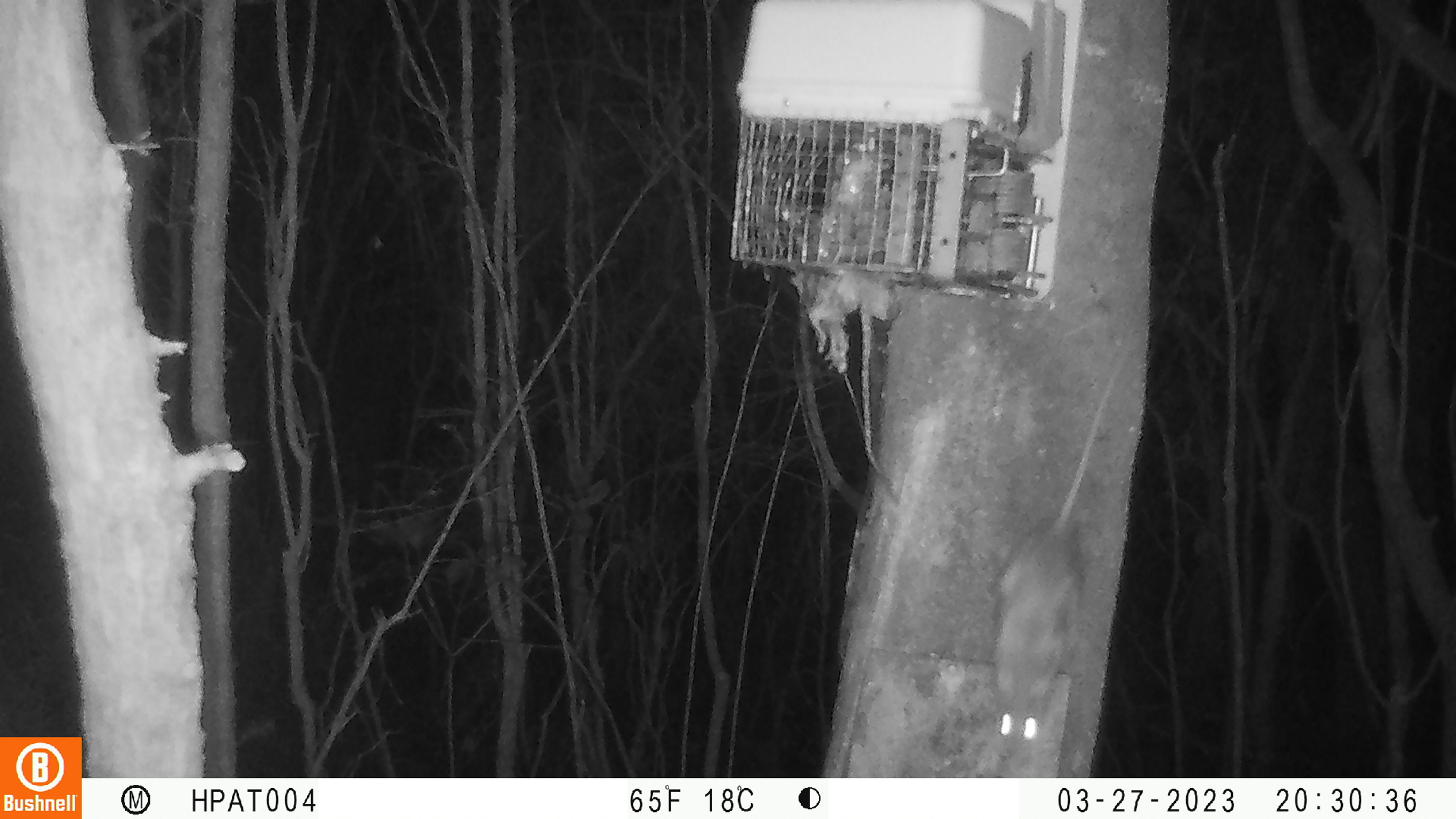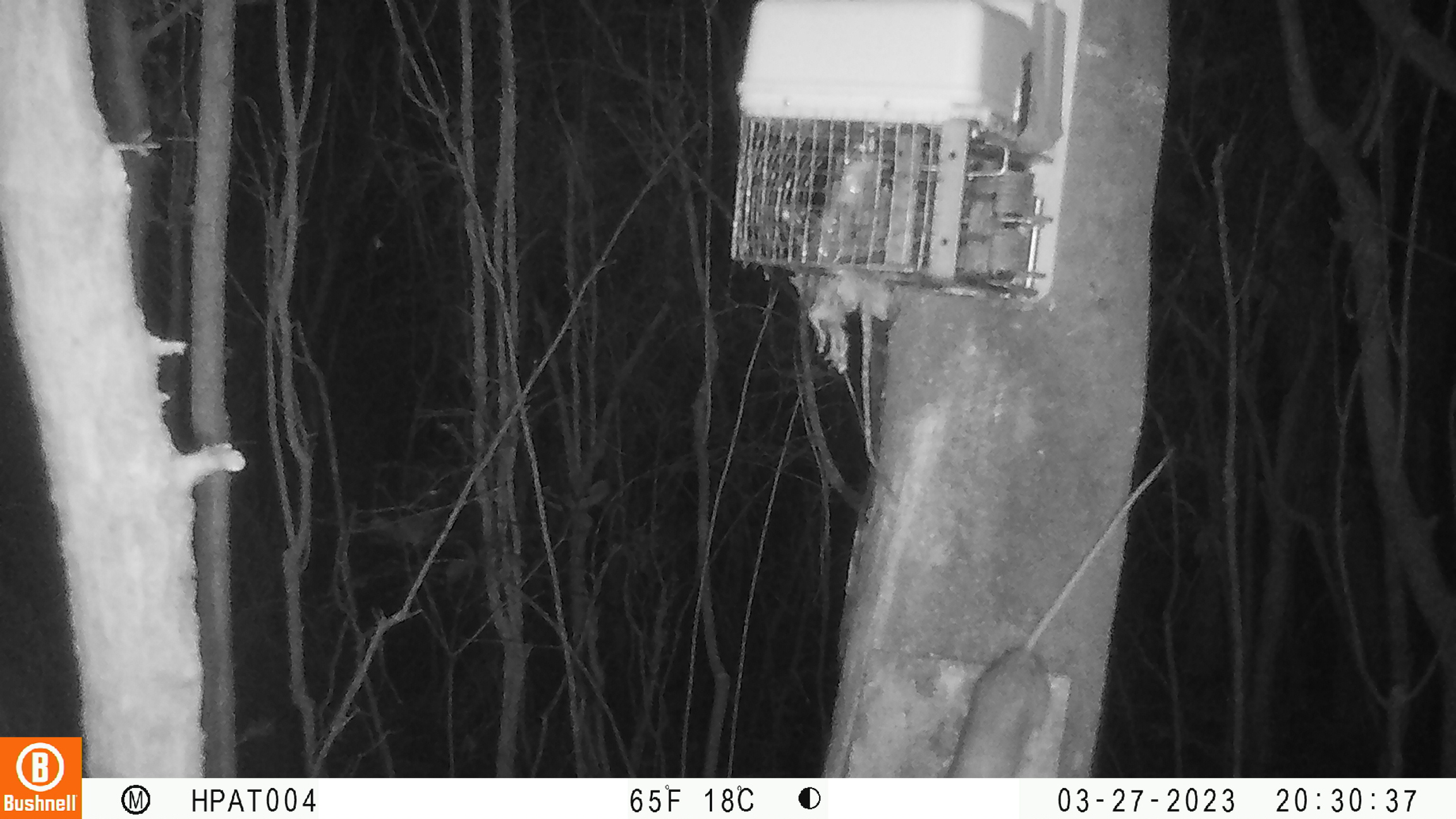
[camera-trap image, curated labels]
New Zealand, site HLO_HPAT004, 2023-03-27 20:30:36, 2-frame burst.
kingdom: Animalia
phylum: Chordata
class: Mammalia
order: Rodentia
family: Muridae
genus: Rattus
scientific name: Rattus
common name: rat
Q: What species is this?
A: Rat (Rattus).